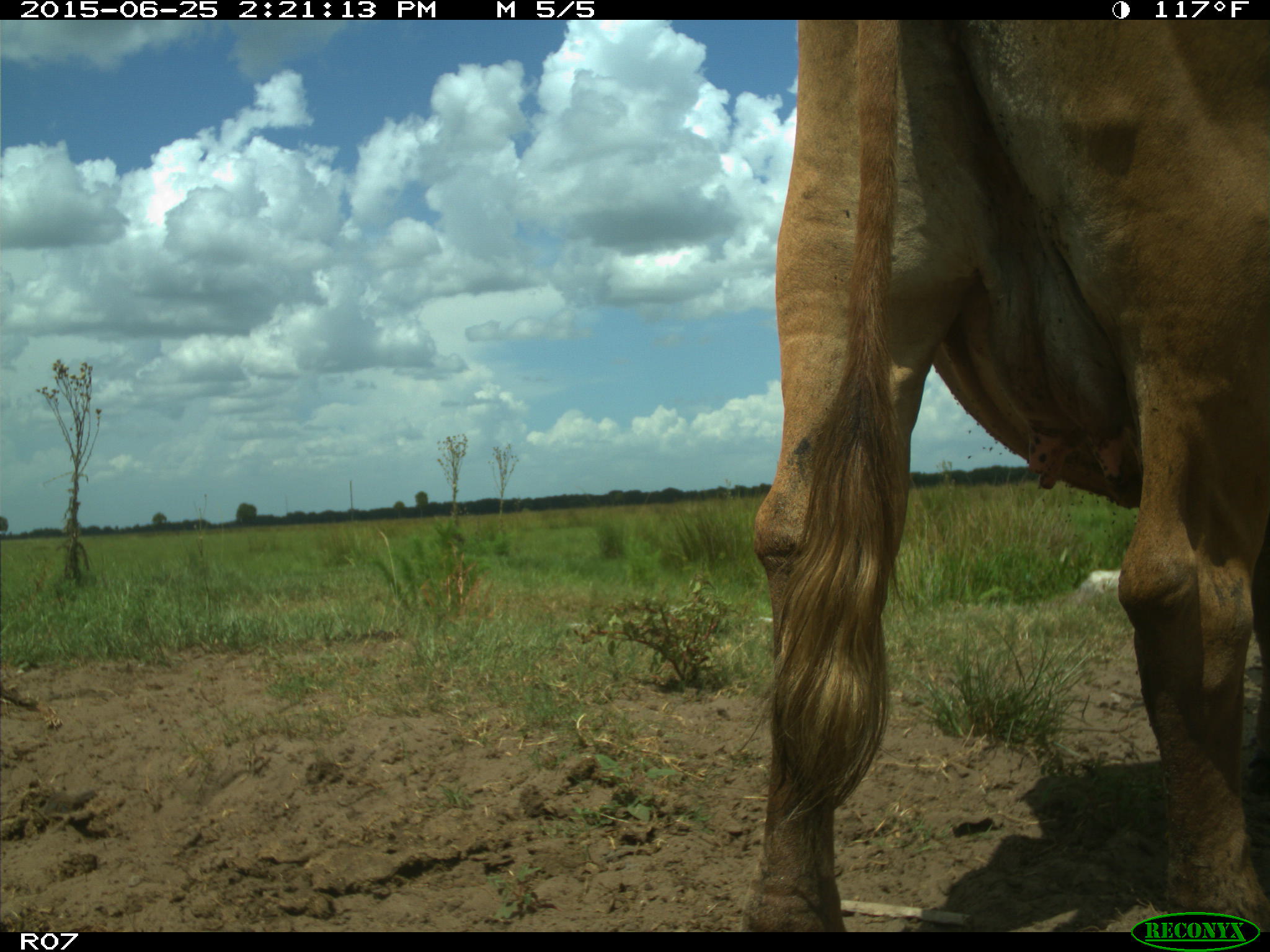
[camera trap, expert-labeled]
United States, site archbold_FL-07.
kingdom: Animalia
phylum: Chordata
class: Mammalia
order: Artiodactyla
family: Bovidae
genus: Bos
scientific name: Bos taurus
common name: domestic cow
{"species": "Bos taurus (domestic cow)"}